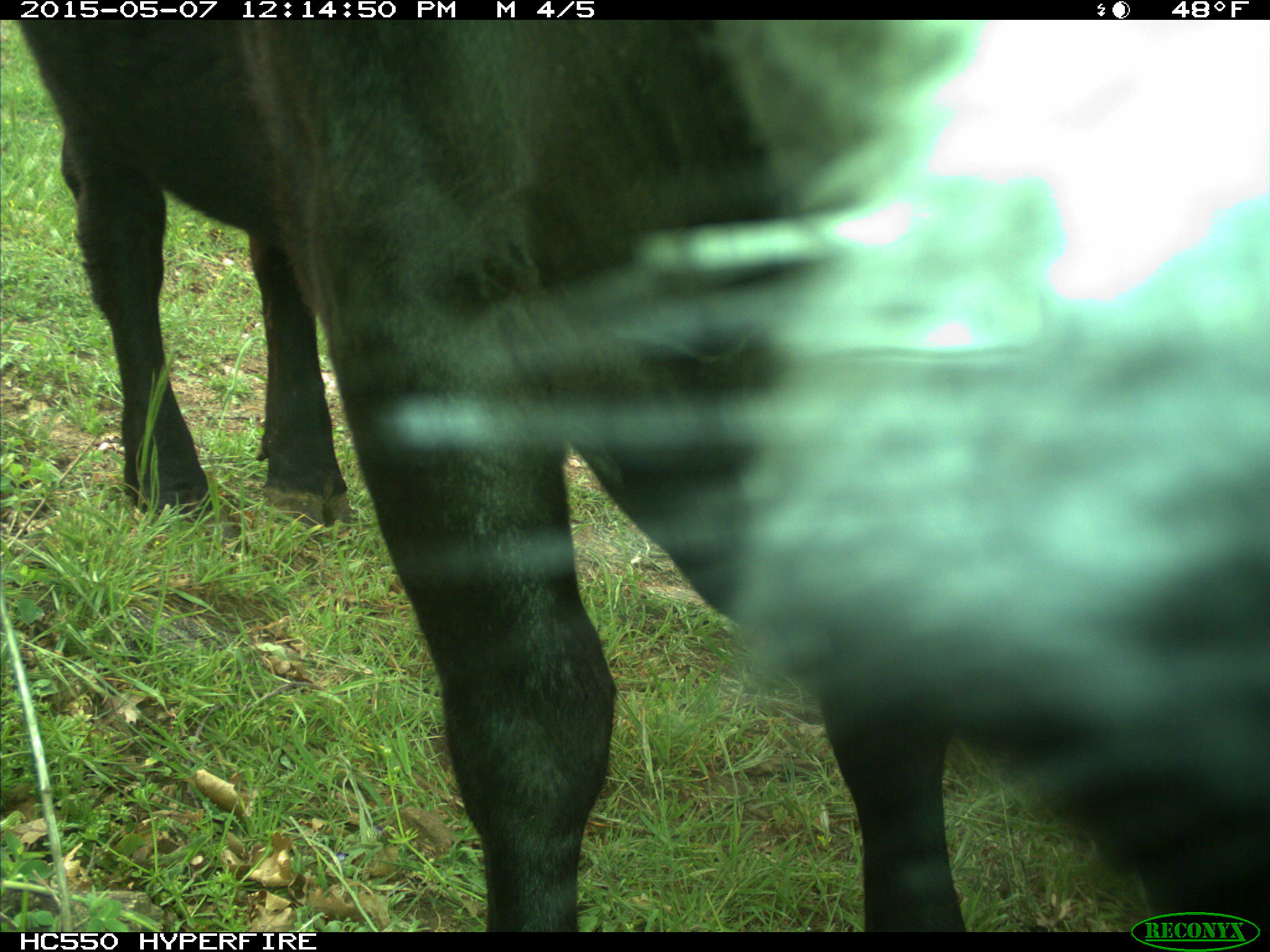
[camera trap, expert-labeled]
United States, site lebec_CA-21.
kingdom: Animalia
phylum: Chordata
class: Mammalia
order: Artiodactyla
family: Bovidae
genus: Bos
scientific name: Bos taurus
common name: domestic cow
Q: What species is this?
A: Bos taurus (domestic cow).